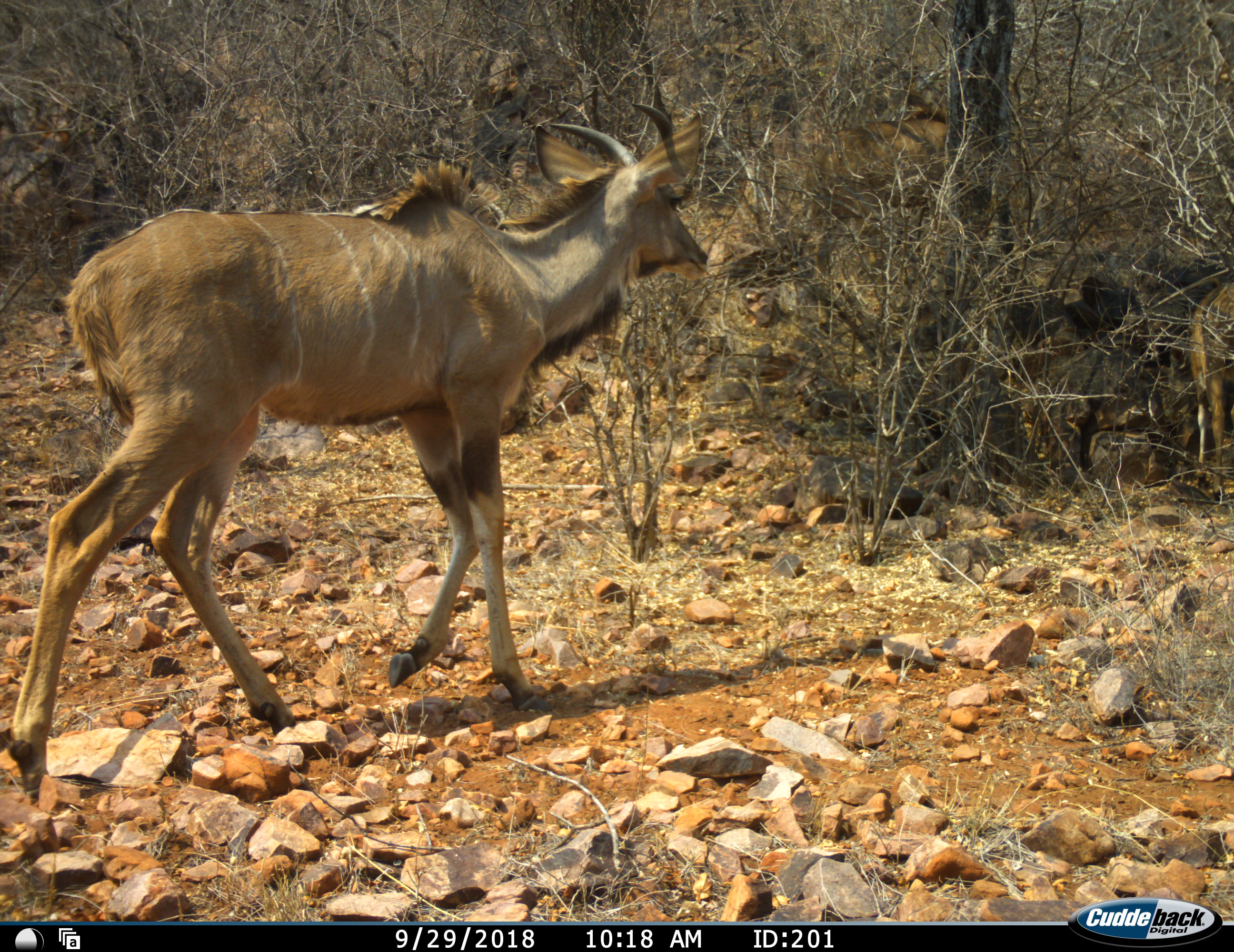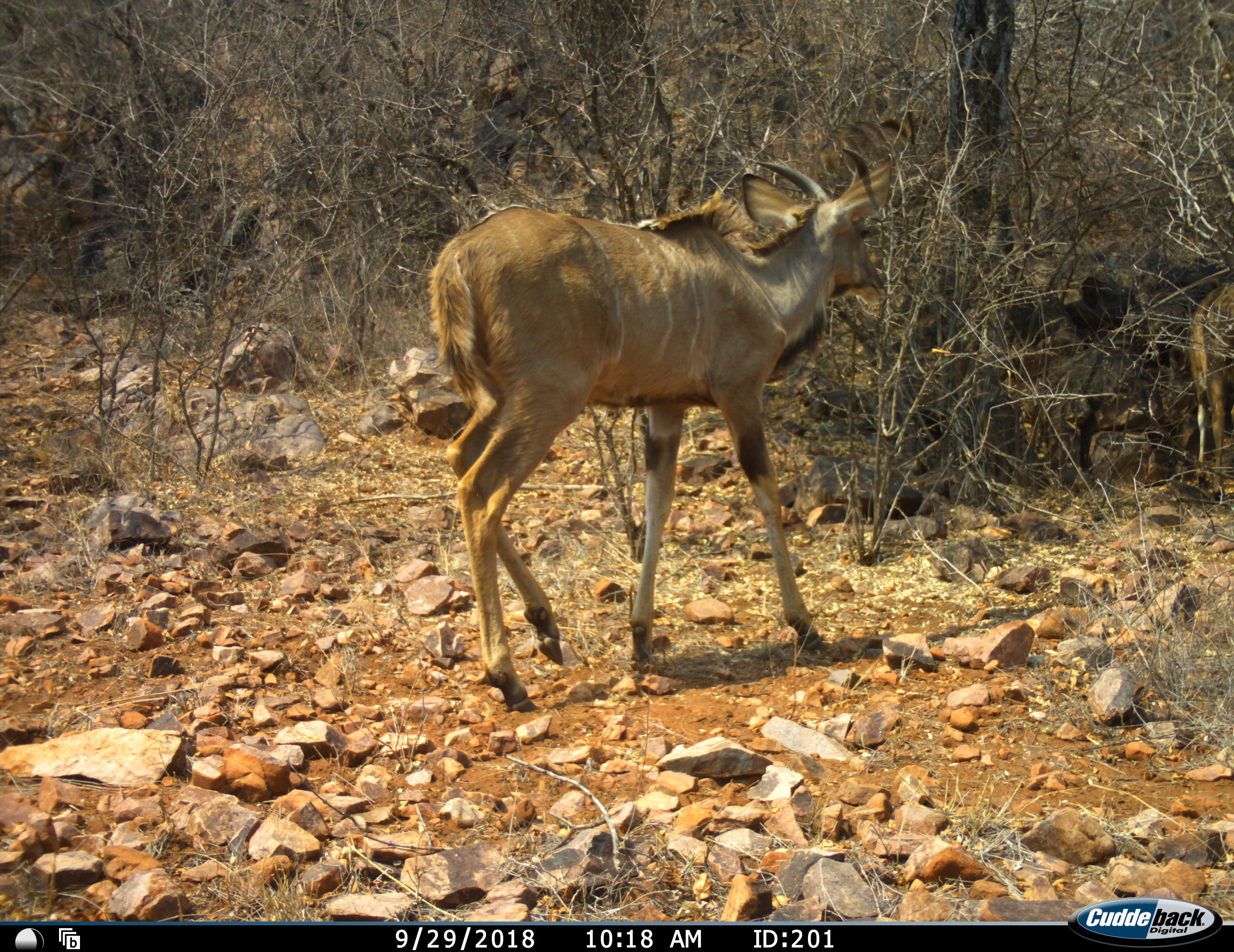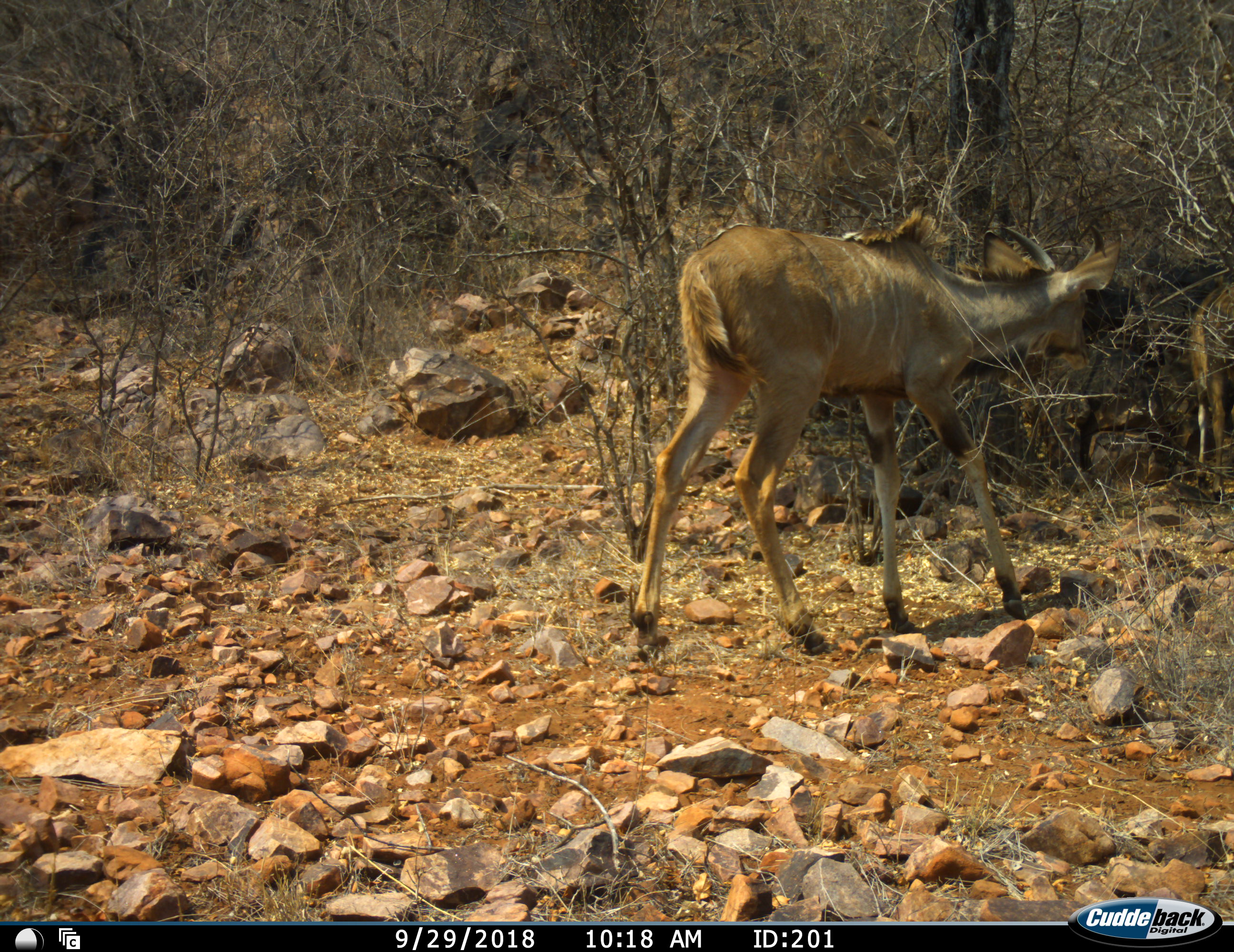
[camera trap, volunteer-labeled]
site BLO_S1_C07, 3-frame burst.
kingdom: Animalia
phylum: Chordata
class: Mammalia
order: Artiodactyla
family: Bovidae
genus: Tragelaphus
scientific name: Tragelaphus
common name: kudu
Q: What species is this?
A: Kudu (Tragelaphus).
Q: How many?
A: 1.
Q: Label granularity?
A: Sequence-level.